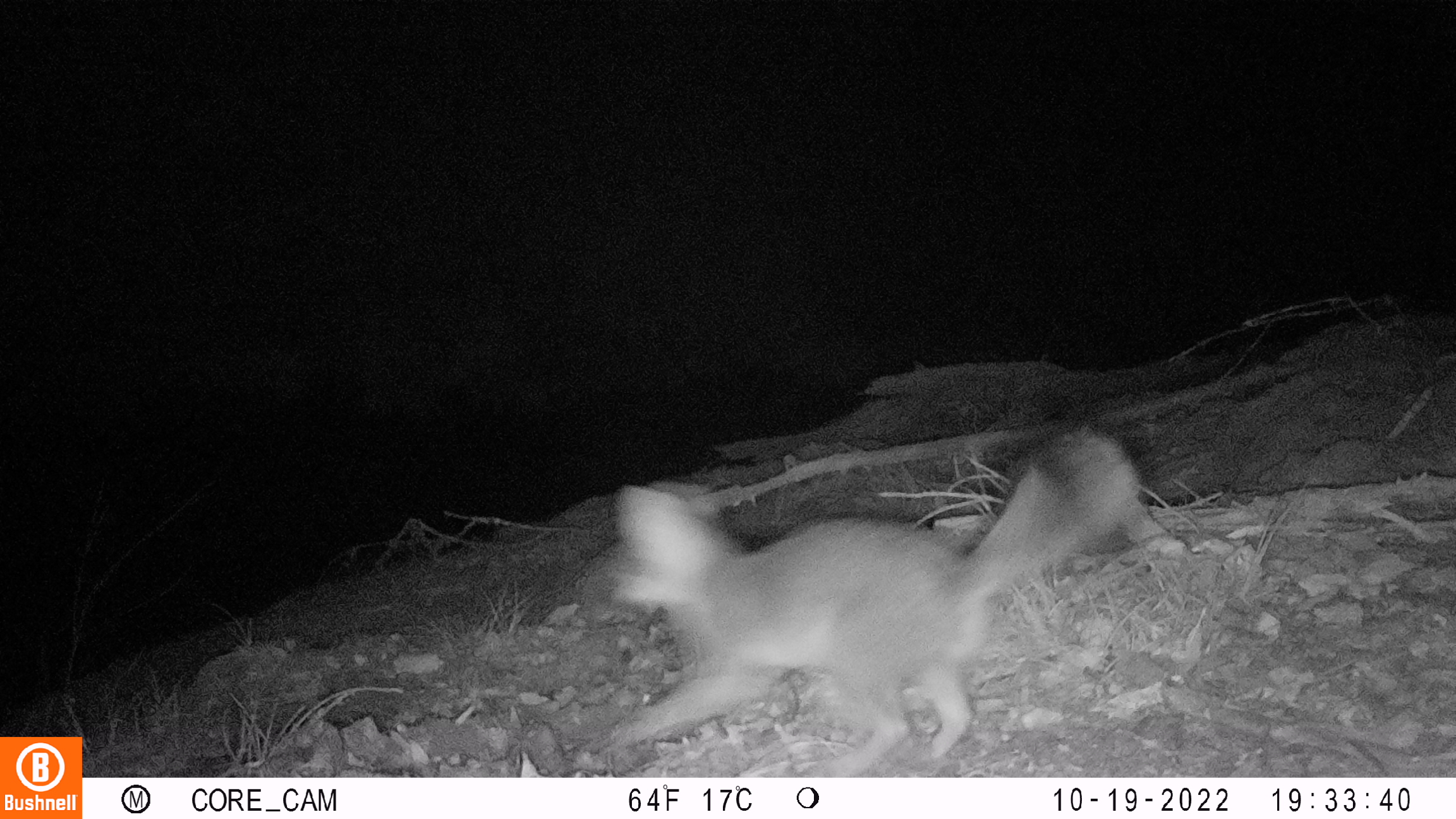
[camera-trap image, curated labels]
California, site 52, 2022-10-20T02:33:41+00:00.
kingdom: Animalia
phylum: Chordata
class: Mammalia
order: Carnivora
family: Canidae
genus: Urocyon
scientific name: Urocyon cinereoargenteus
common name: gray fox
Gray fox (Urocyon cinereoargenteus).